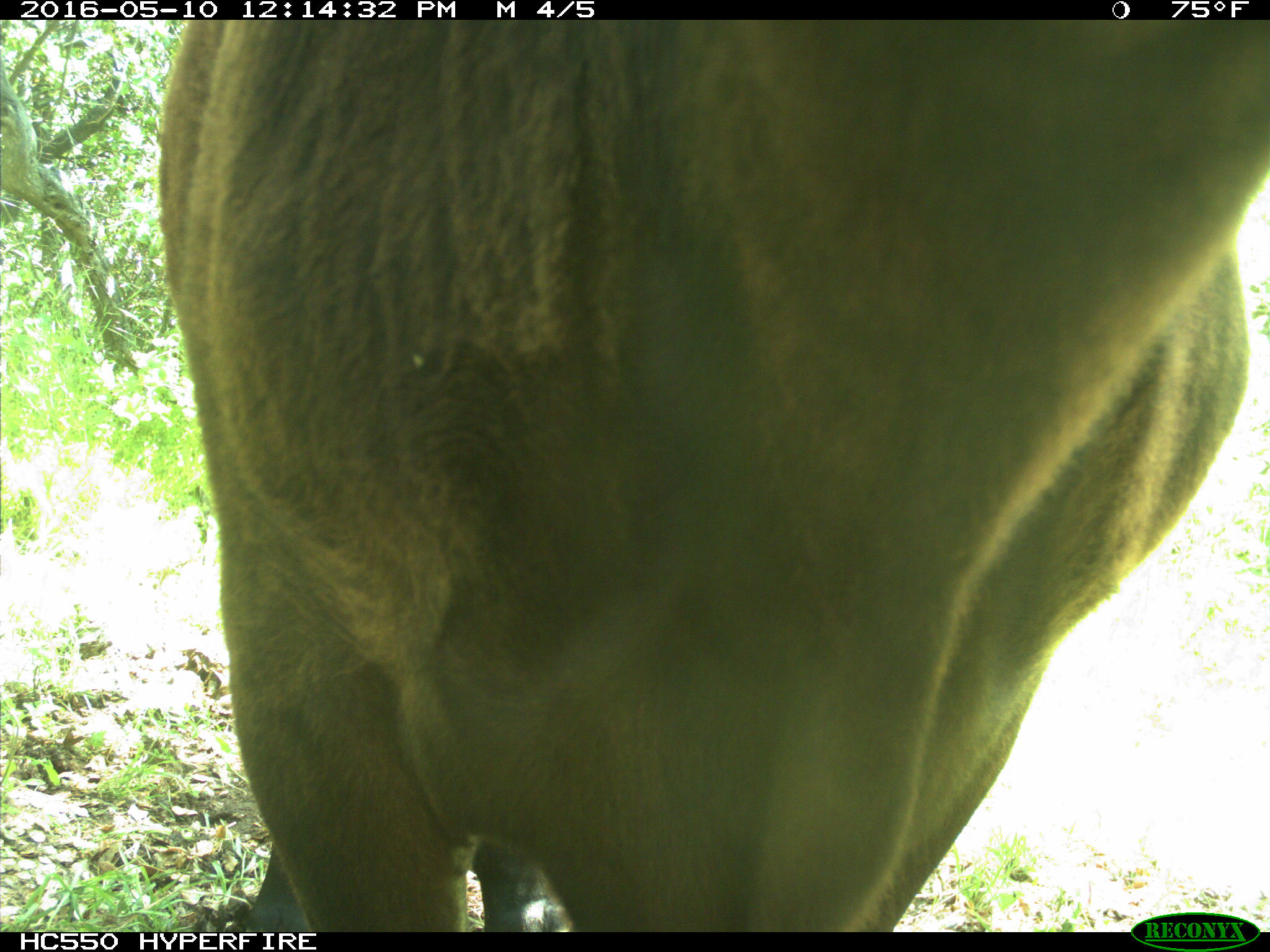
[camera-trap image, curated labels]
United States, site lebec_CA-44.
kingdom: Animalia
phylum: Chordata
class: Mammalia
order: Artiodactyla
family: Bovidae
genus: Bos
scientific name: Bos taurus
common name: domestic cow